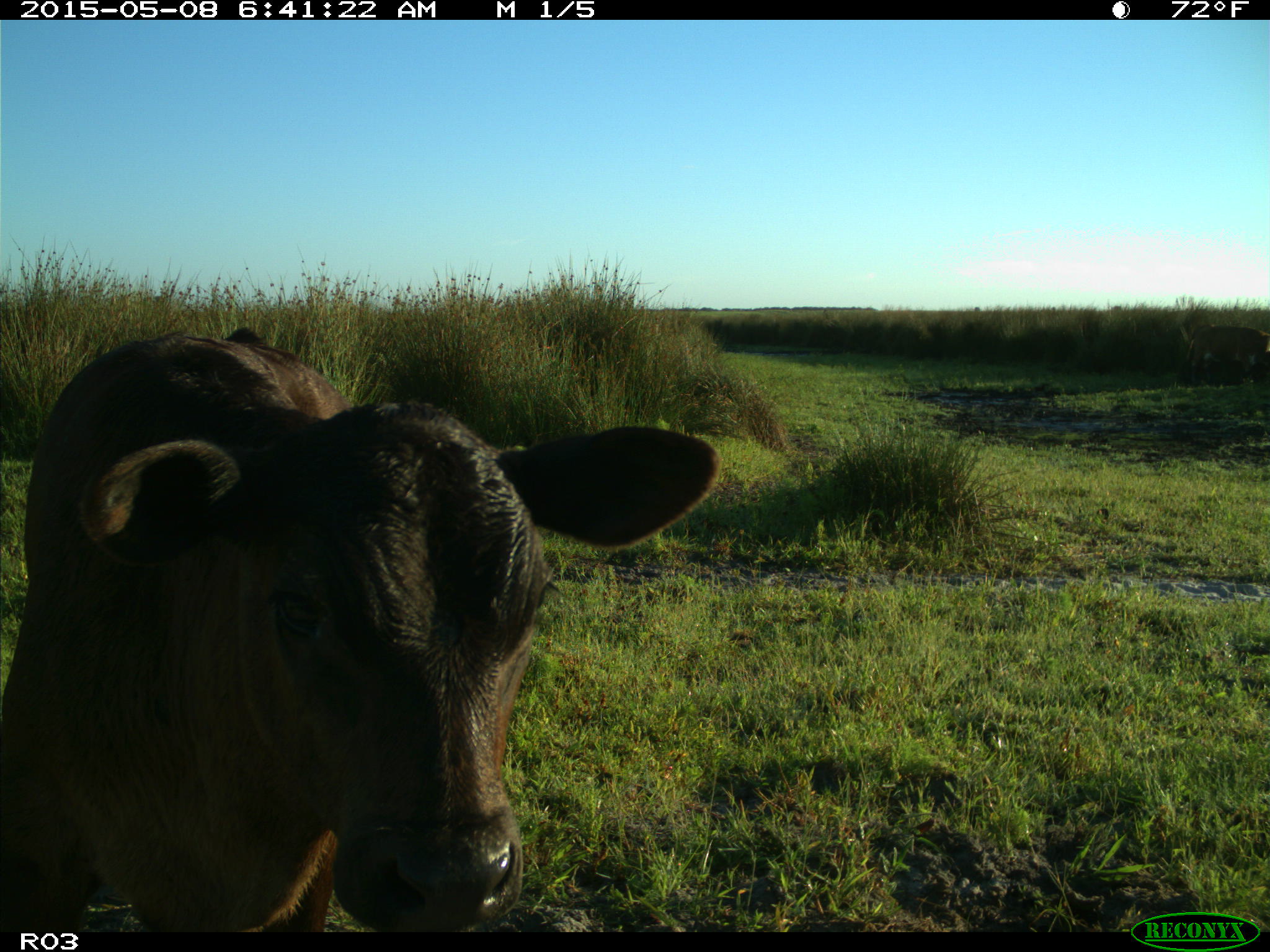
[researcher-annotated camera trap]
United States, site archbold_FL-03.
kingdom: Animalia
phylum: Chordata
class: Mammalia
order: Artiodactyla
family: Bovidae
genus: Bos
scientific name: Bos taurus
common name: domestic cow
Bos taurus (domestic cow).